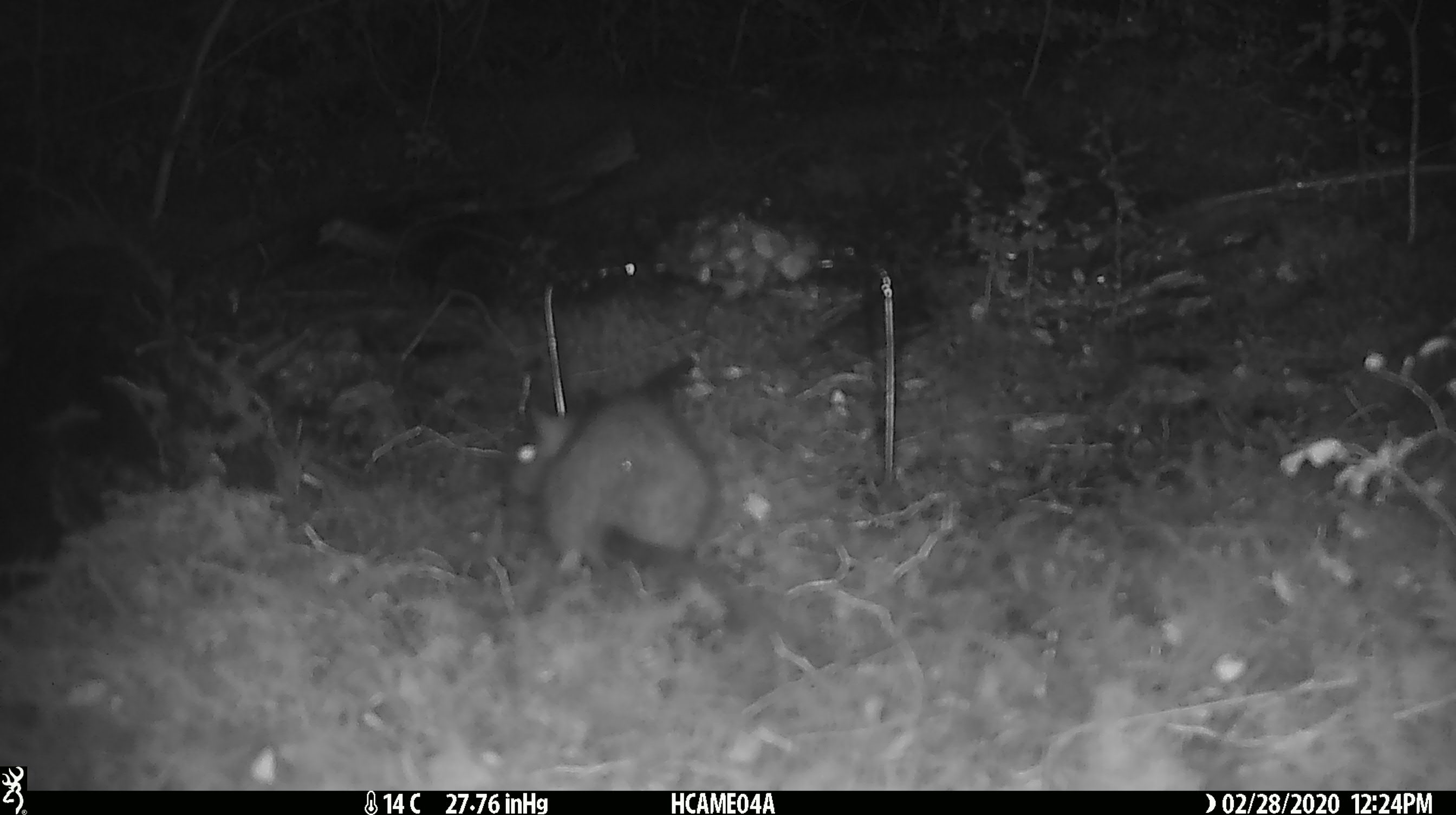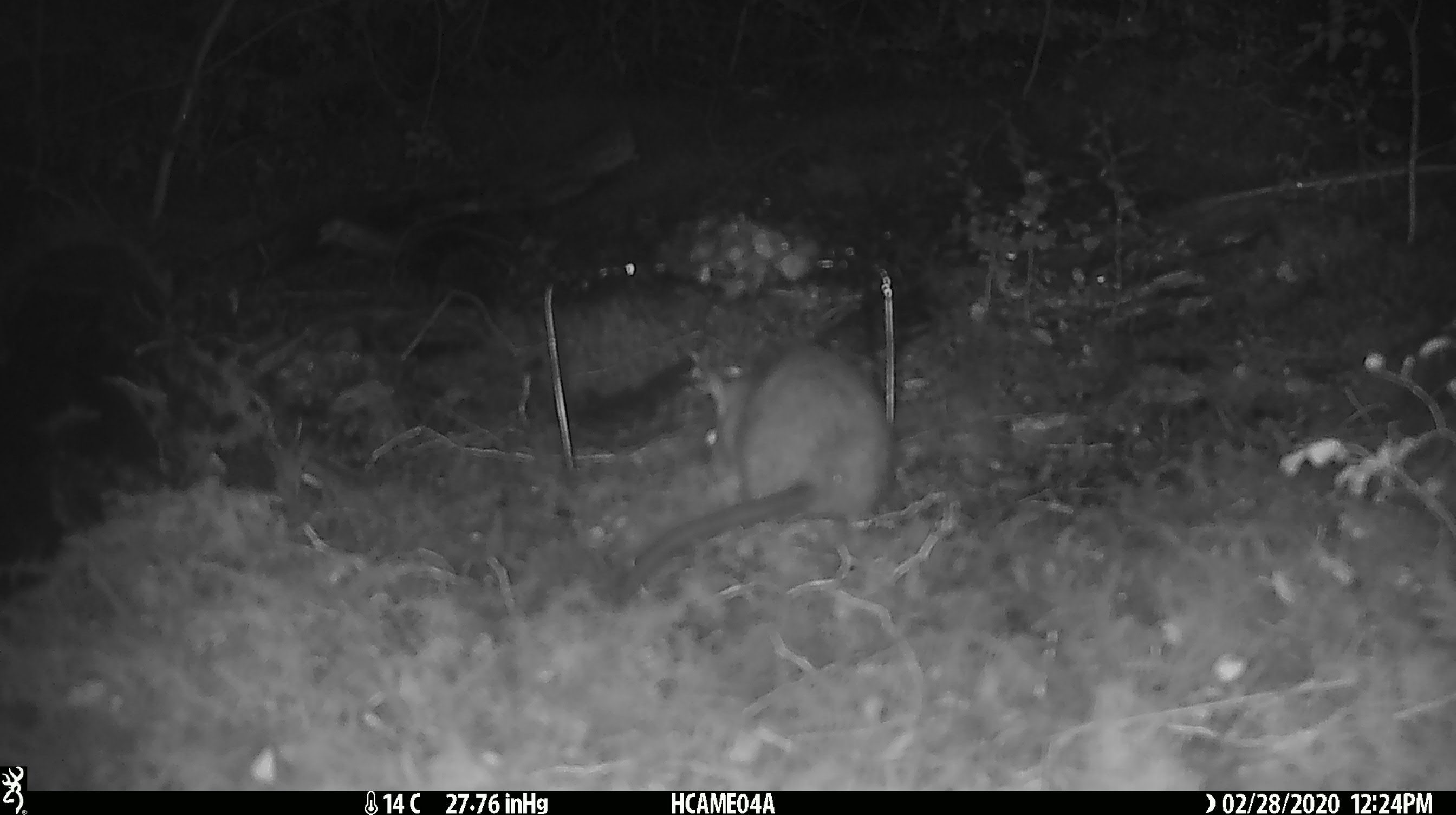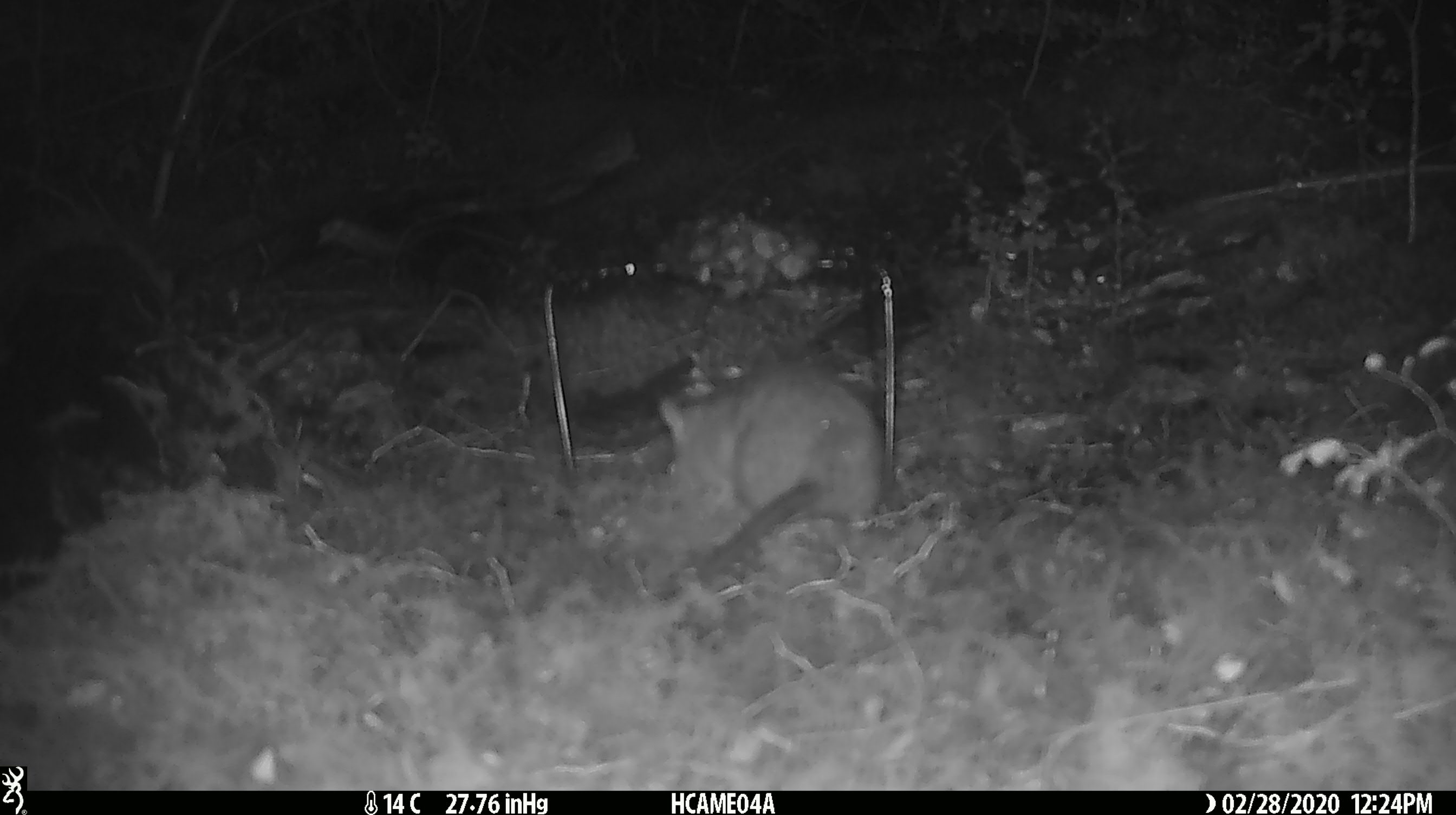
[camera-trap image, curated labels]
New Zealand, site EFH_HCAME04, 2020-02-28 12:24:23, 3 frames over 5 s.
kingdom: Animalia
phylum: Chordata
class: Mammalia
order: Rodentia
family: Muridae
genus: Rattus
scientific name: Rattus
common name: rat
Rat (Rattus).